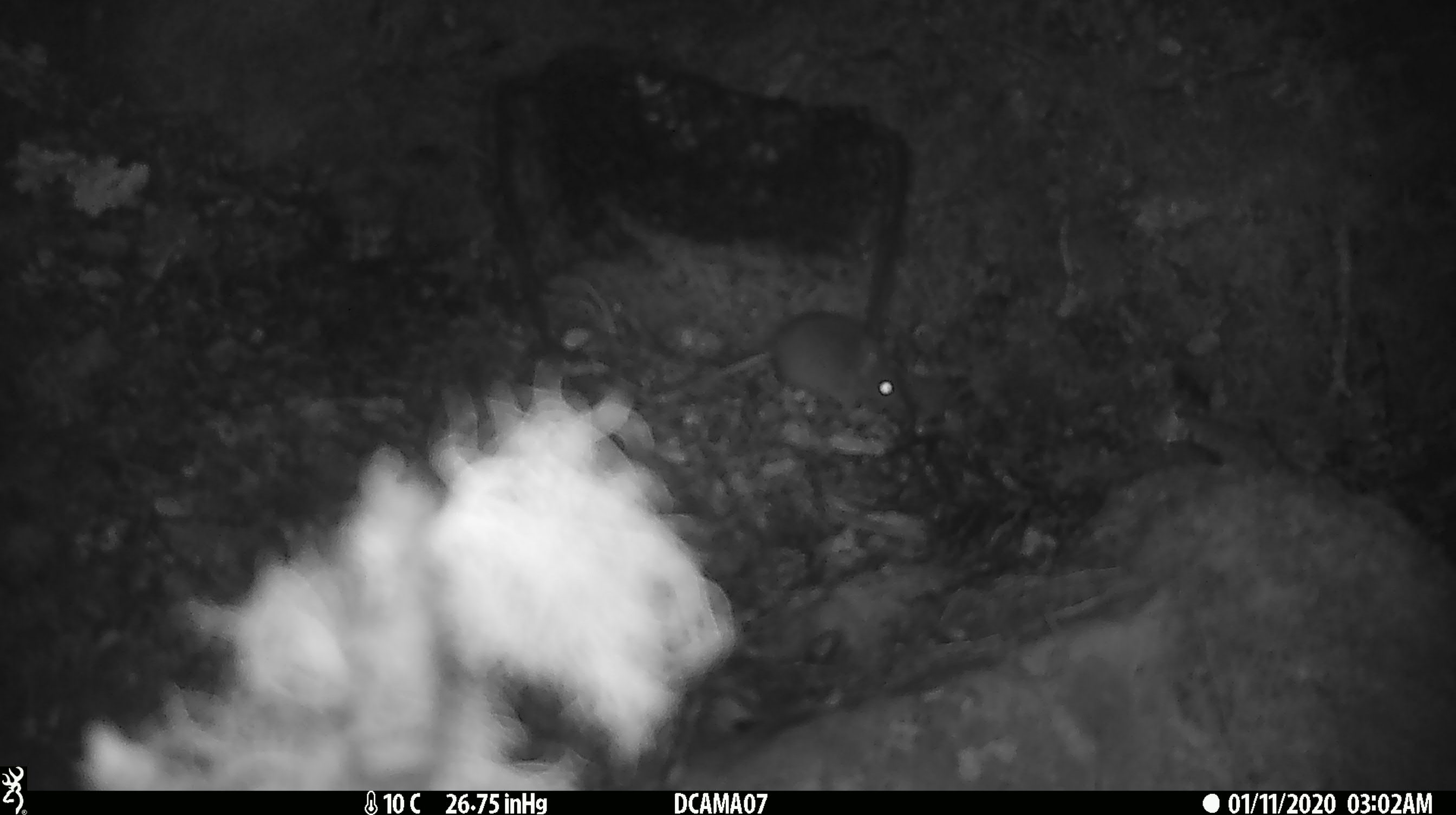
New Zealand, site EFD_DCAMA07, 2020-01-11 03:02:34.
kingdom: Animalia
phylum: Chordata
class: Mammalia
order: Rodentia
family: Muridae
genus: Mus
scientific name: Mus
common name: mouse